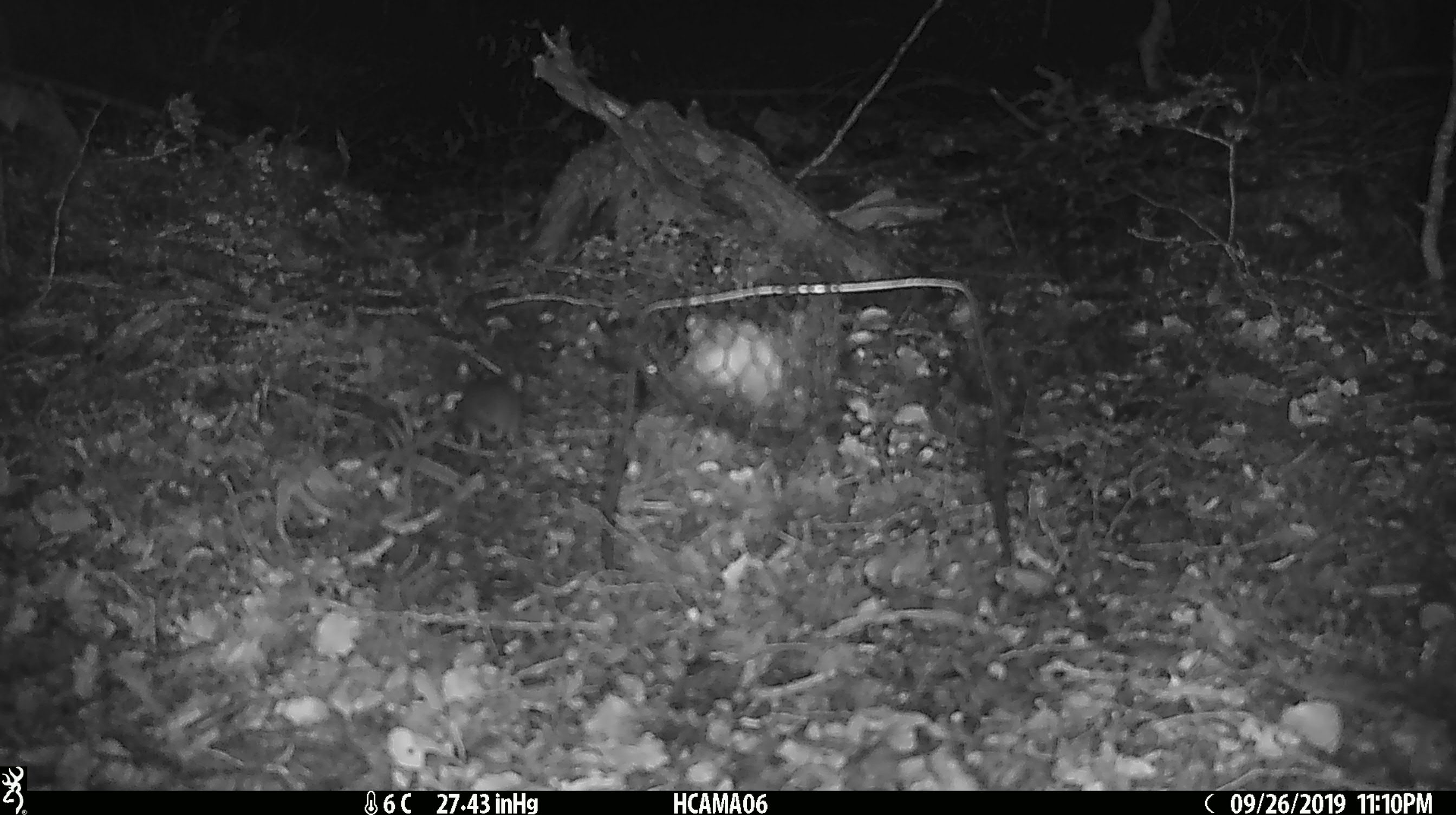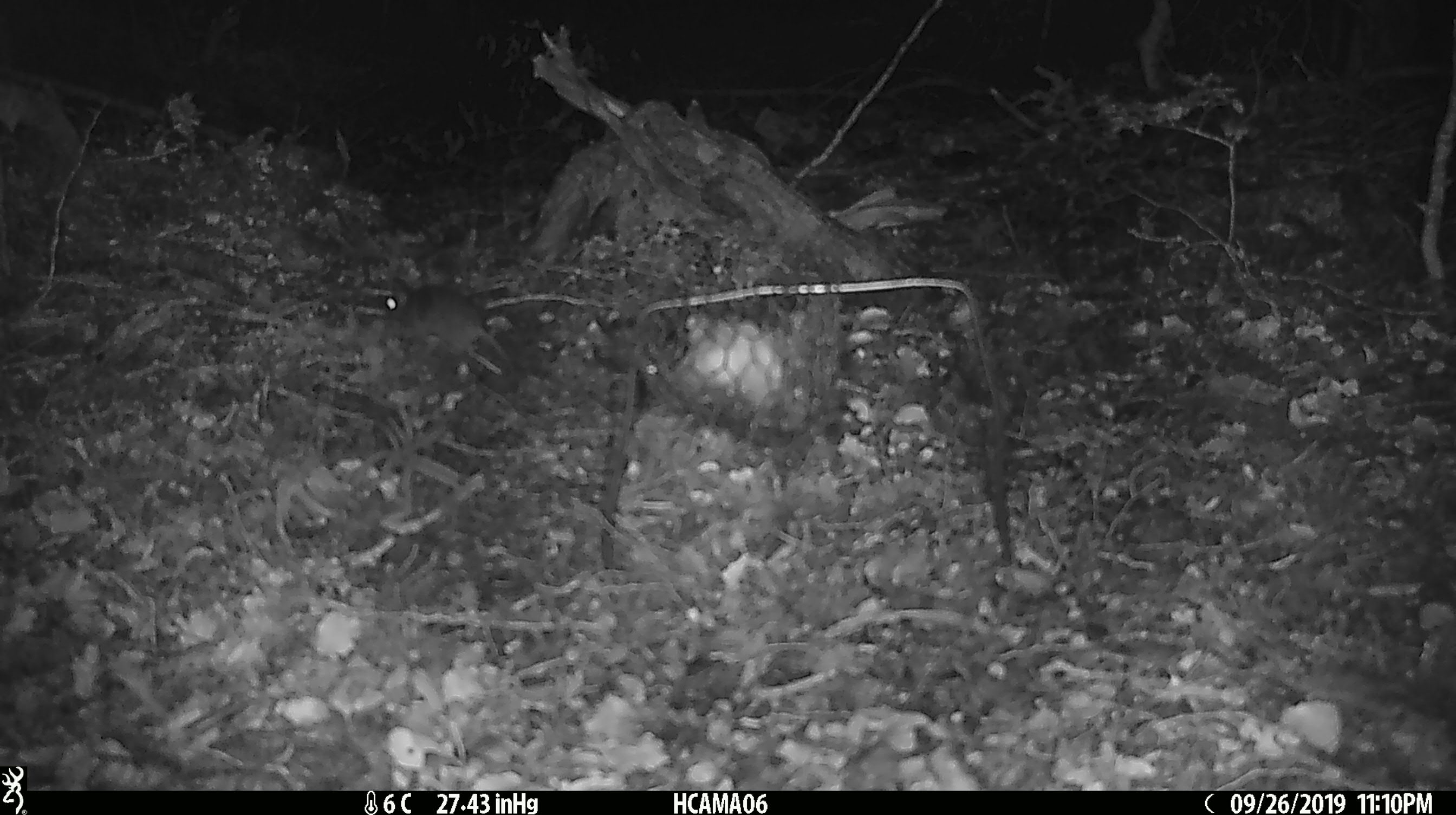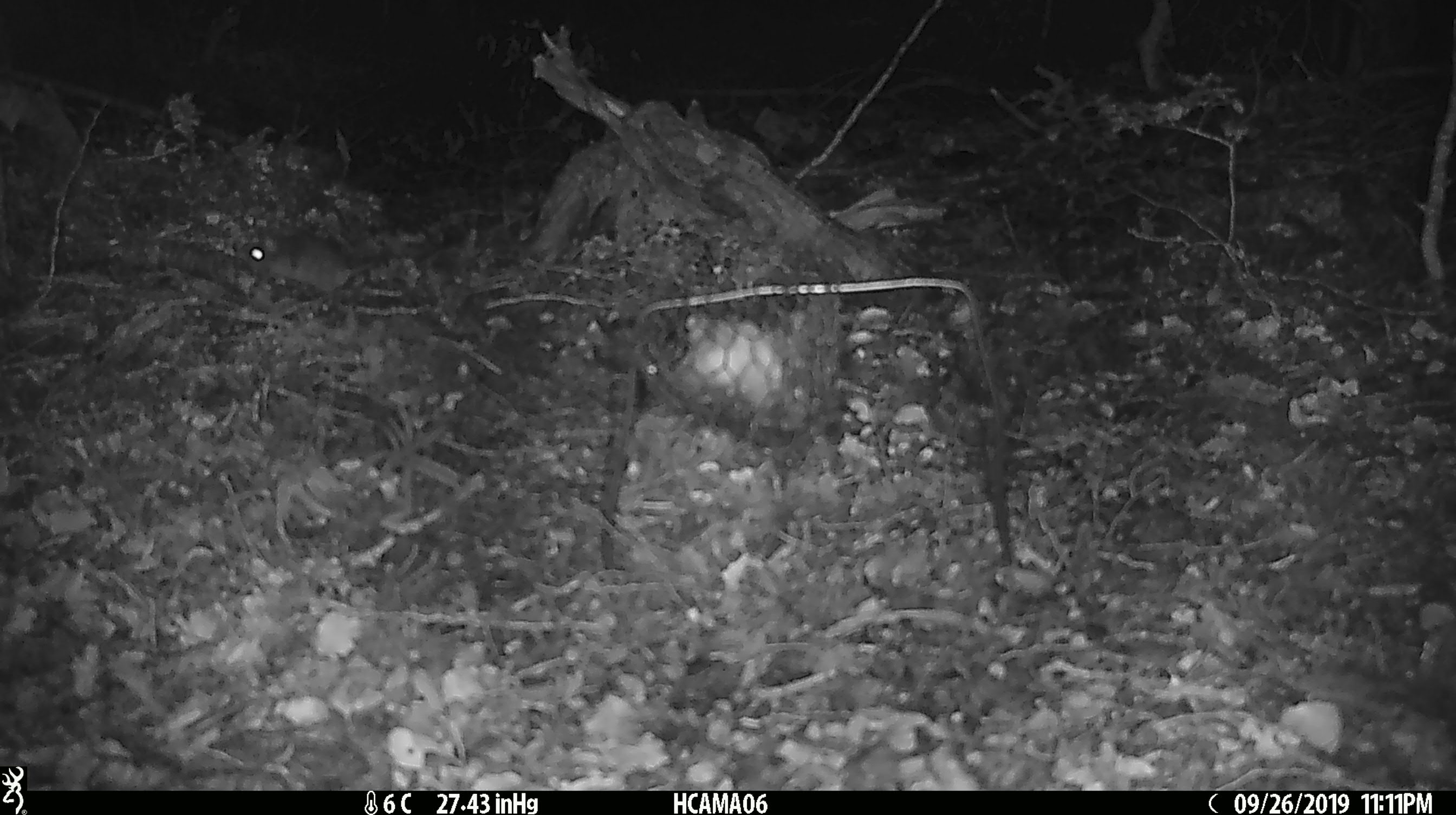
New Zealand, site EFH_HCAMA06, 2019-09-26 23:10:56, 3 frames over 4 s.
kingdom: Animalia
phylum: Chordata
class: Mammalia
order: Rodentia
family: Muridae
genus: Mus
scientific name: Mus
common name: mouse